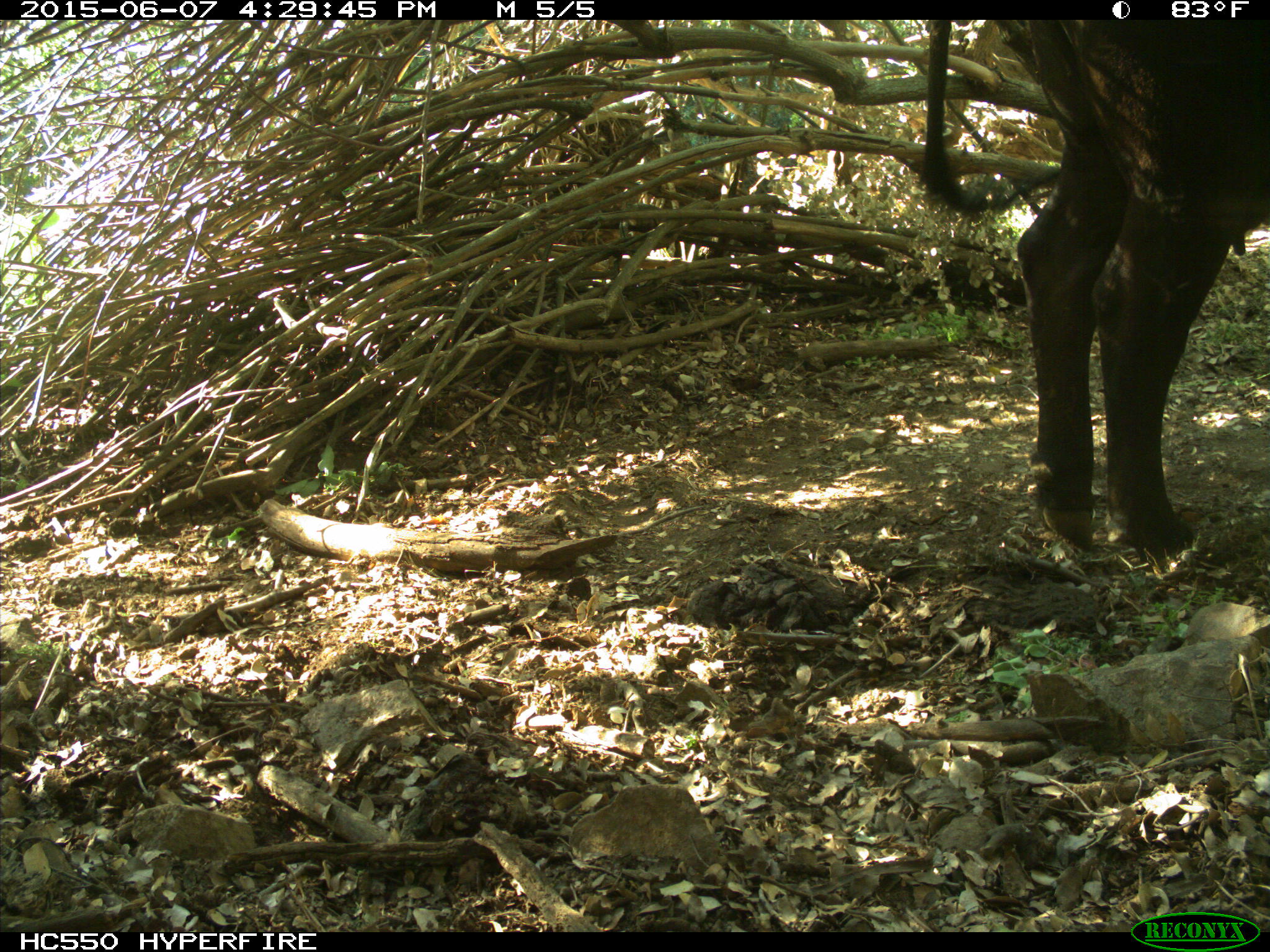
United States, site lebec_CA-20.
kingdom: Animalia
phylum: Chordata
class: Mammalia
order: Artiodactyla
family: Bovidae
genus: Bos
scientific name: Bos taurus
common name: domestic cow